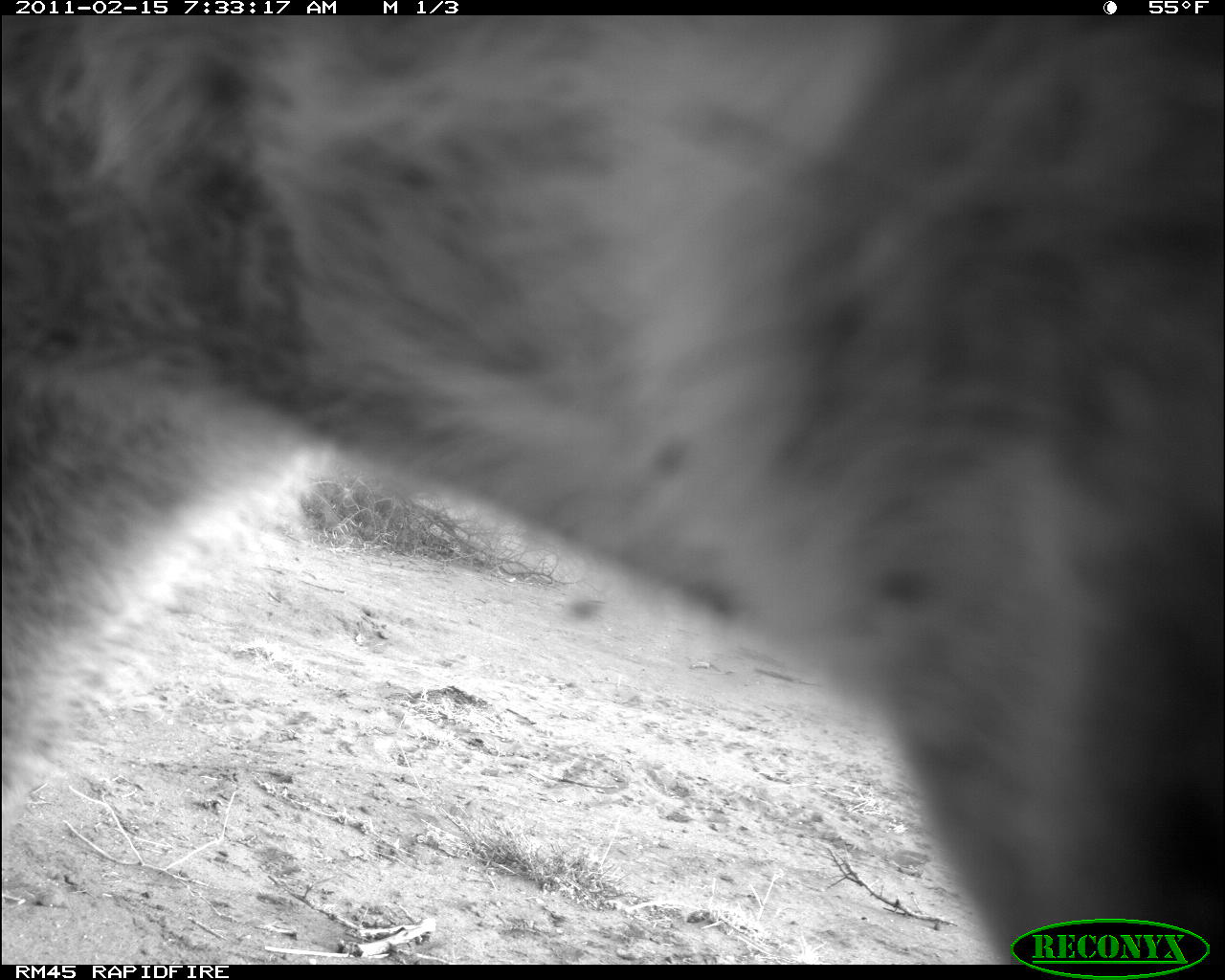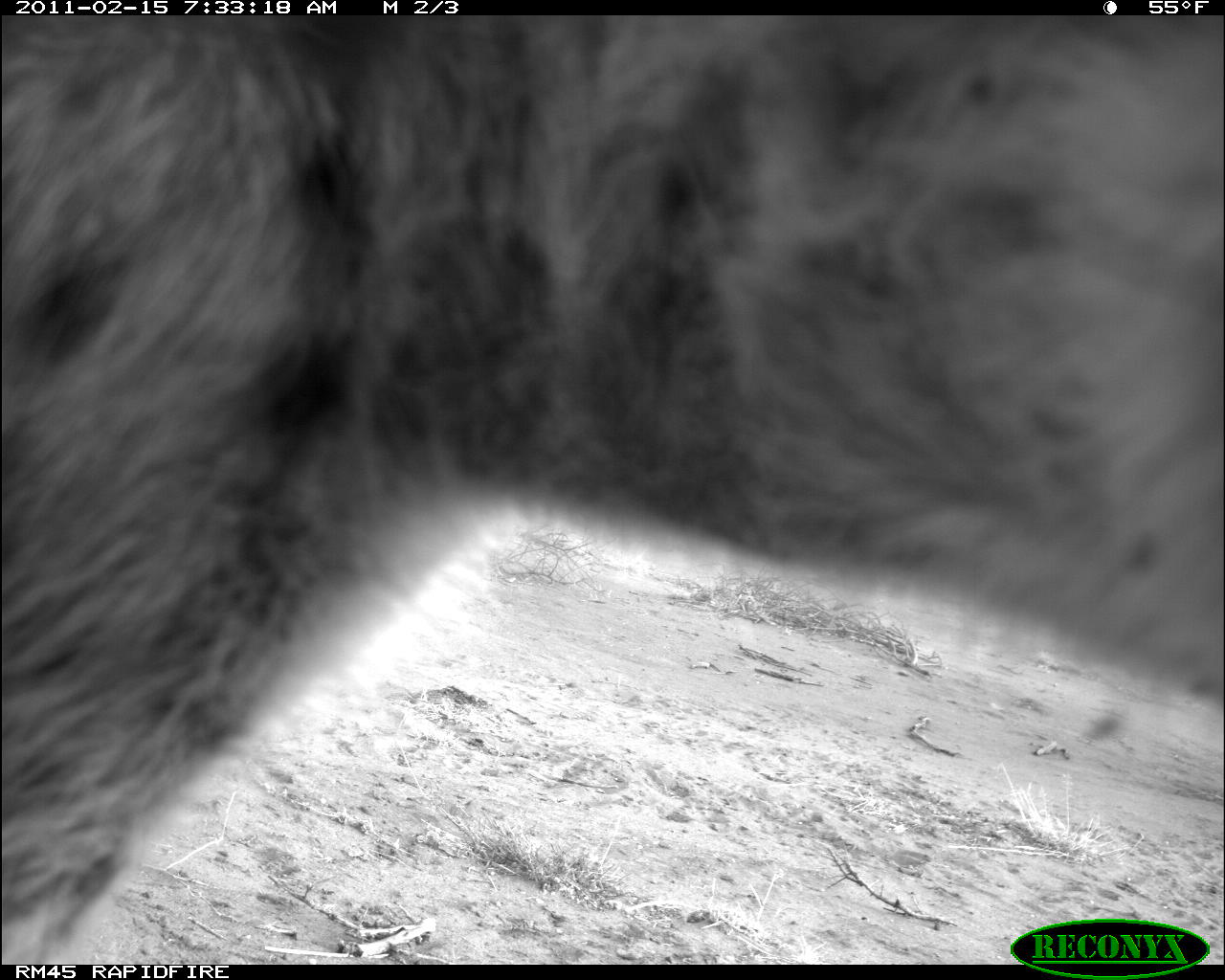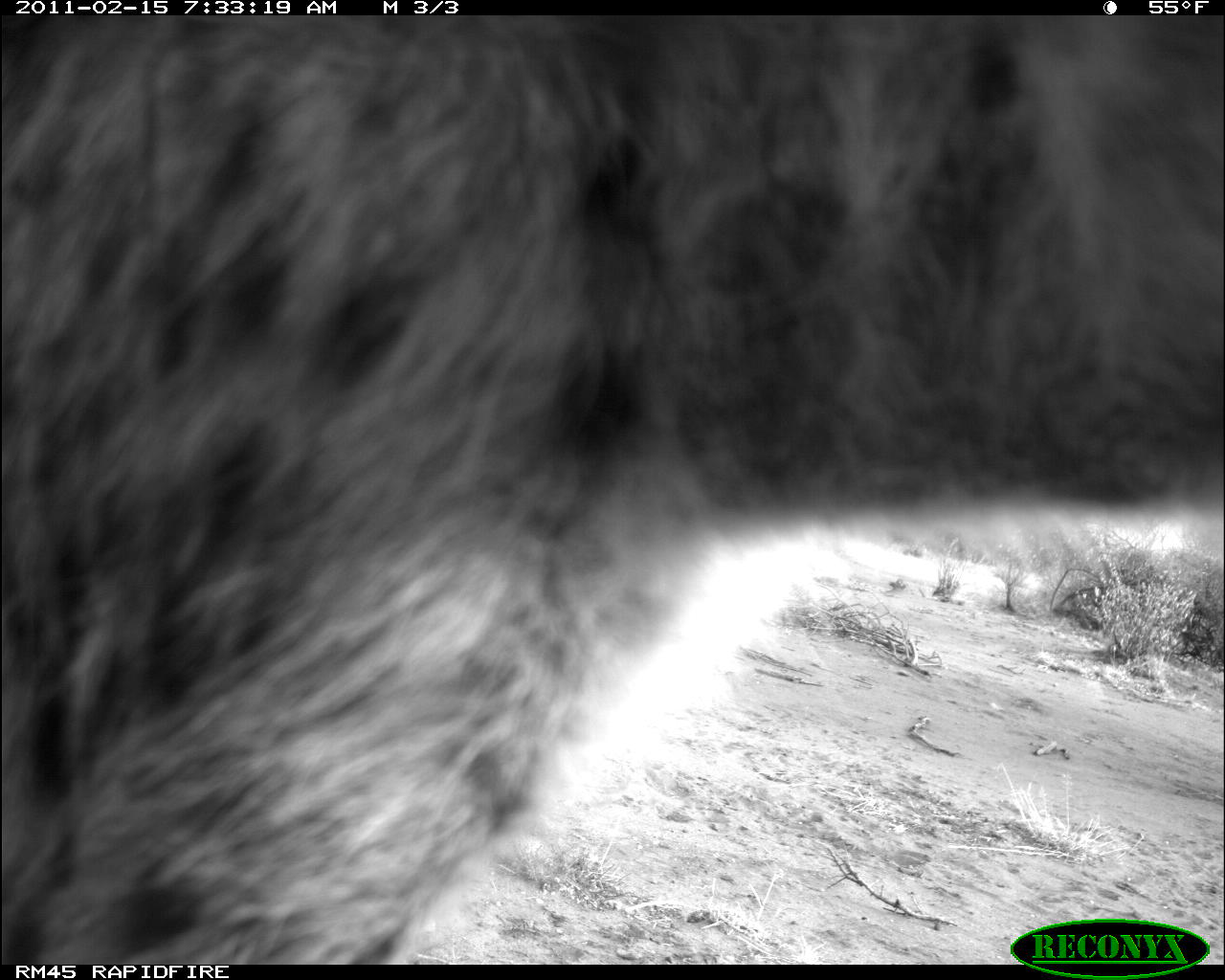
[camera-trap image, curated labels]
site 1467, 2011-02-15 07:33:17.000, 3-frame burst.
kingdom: Animalia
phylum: Chordata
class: Mammalia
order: Carnivora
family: Hyaenidae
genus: Crocuta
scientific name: Crocuta crocuta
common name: spotted hyena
Crocuta crocuta (spotted hyena), count 1.